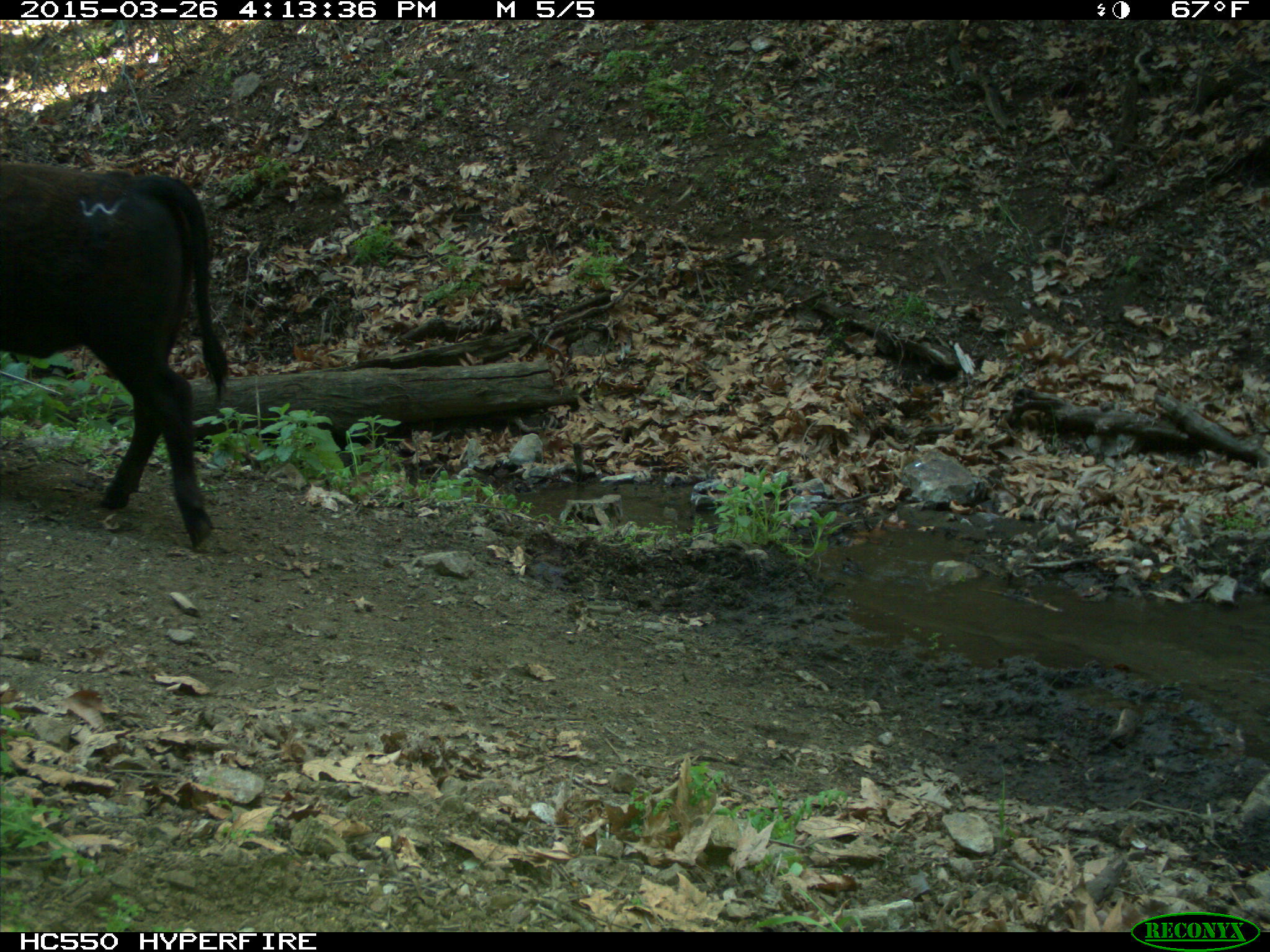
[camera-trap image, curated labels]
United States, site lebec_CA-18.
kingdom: Animalia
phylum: Chordata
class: Mammalia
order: Artiodactyla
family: Bovidae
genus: Bos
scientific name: Bos taurus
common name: domestic cow